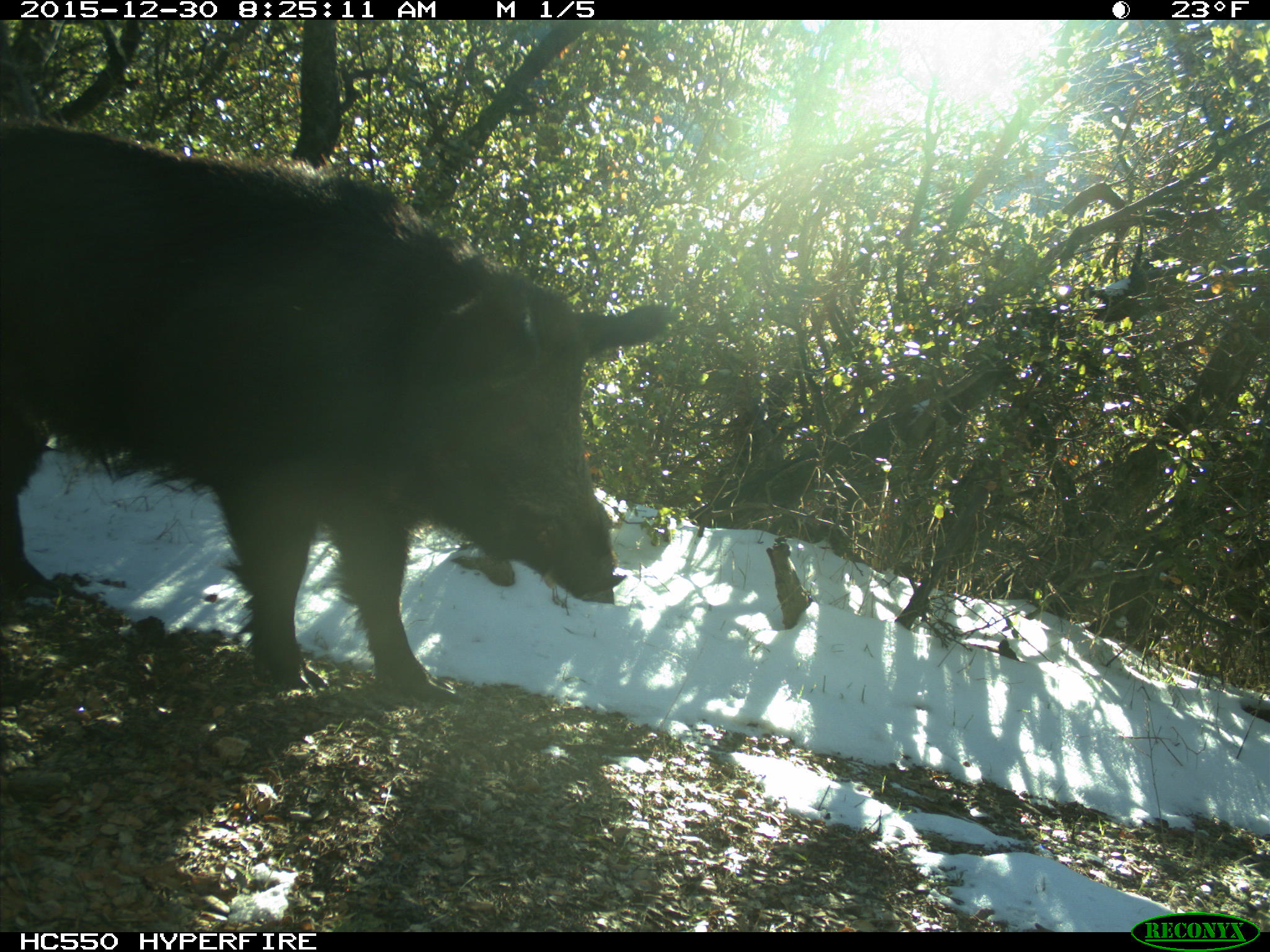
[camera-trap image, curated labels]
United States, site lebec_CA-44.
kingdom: Animalia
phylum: Chordata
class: Mammalia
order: Artiodactyla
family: Suidae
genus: Sus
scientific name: Sus scrofa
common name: wild boar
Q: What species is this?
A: Sus scrofa (wild boar).